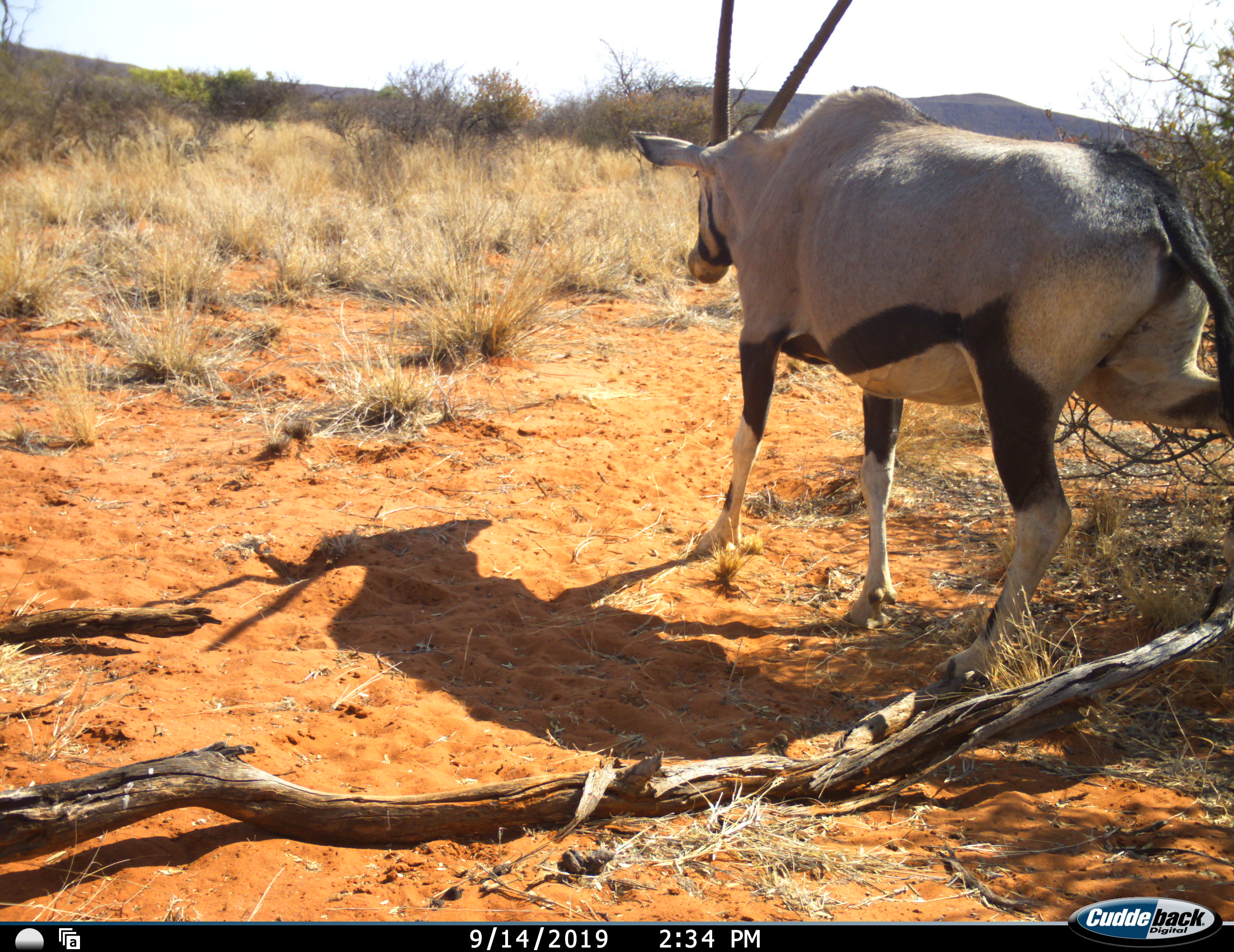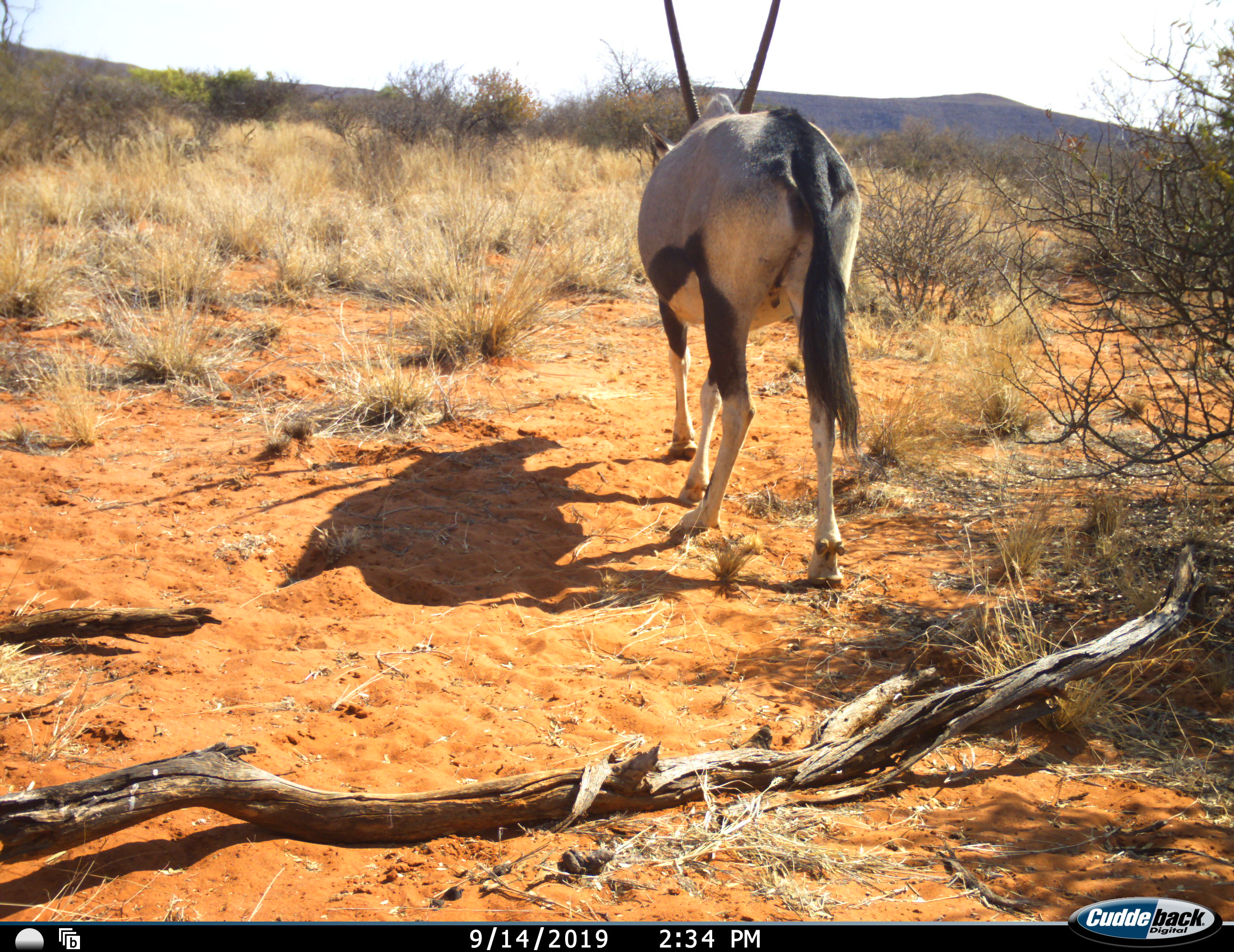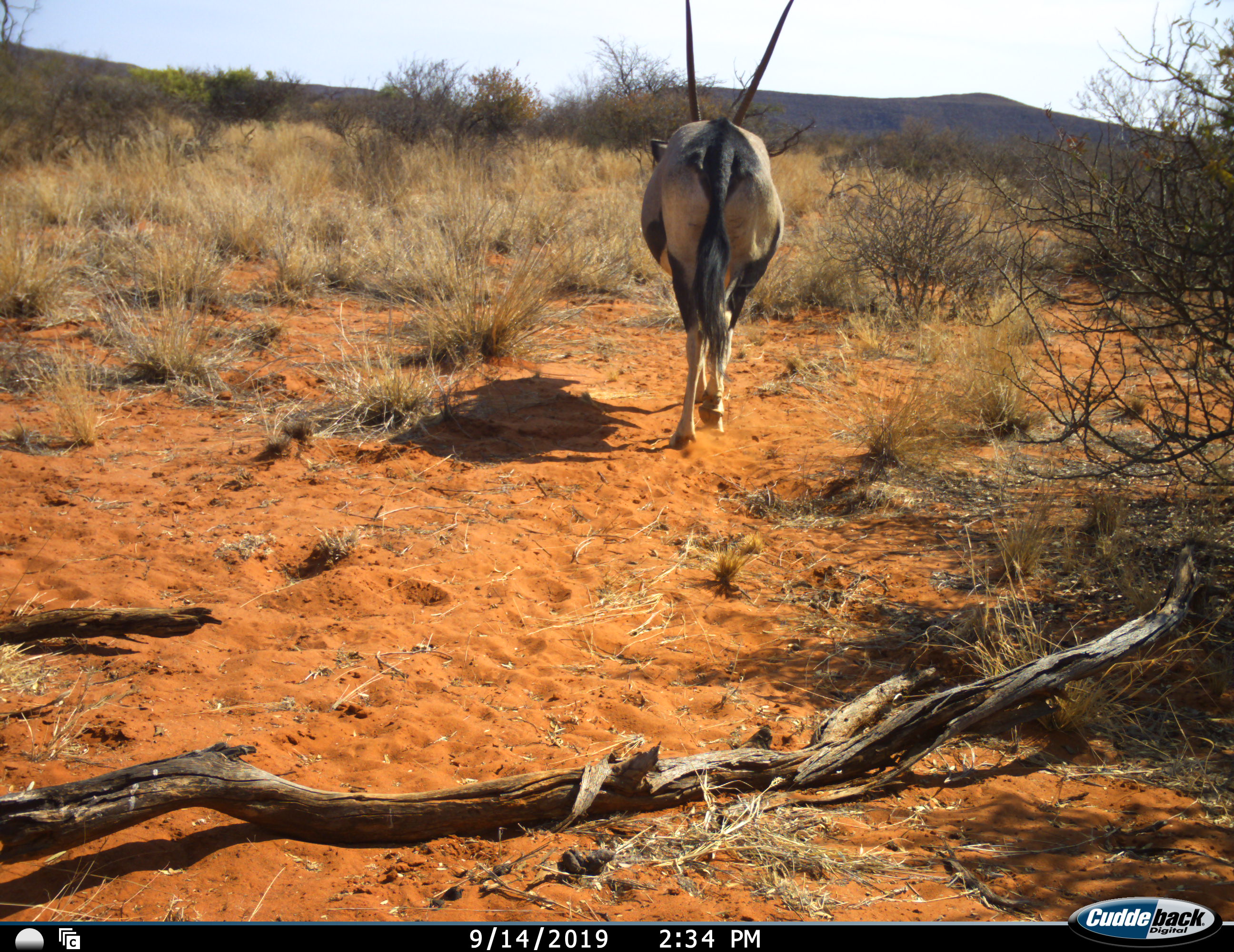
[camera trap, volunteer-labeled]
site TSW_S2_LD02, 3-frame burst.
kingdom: Animalia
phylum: Chordata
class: Mammalia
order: Artiodactyla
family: Bovidae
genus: Oryx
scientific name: Oryx gazella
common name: gemsbok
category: oryx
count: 1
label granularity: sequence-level